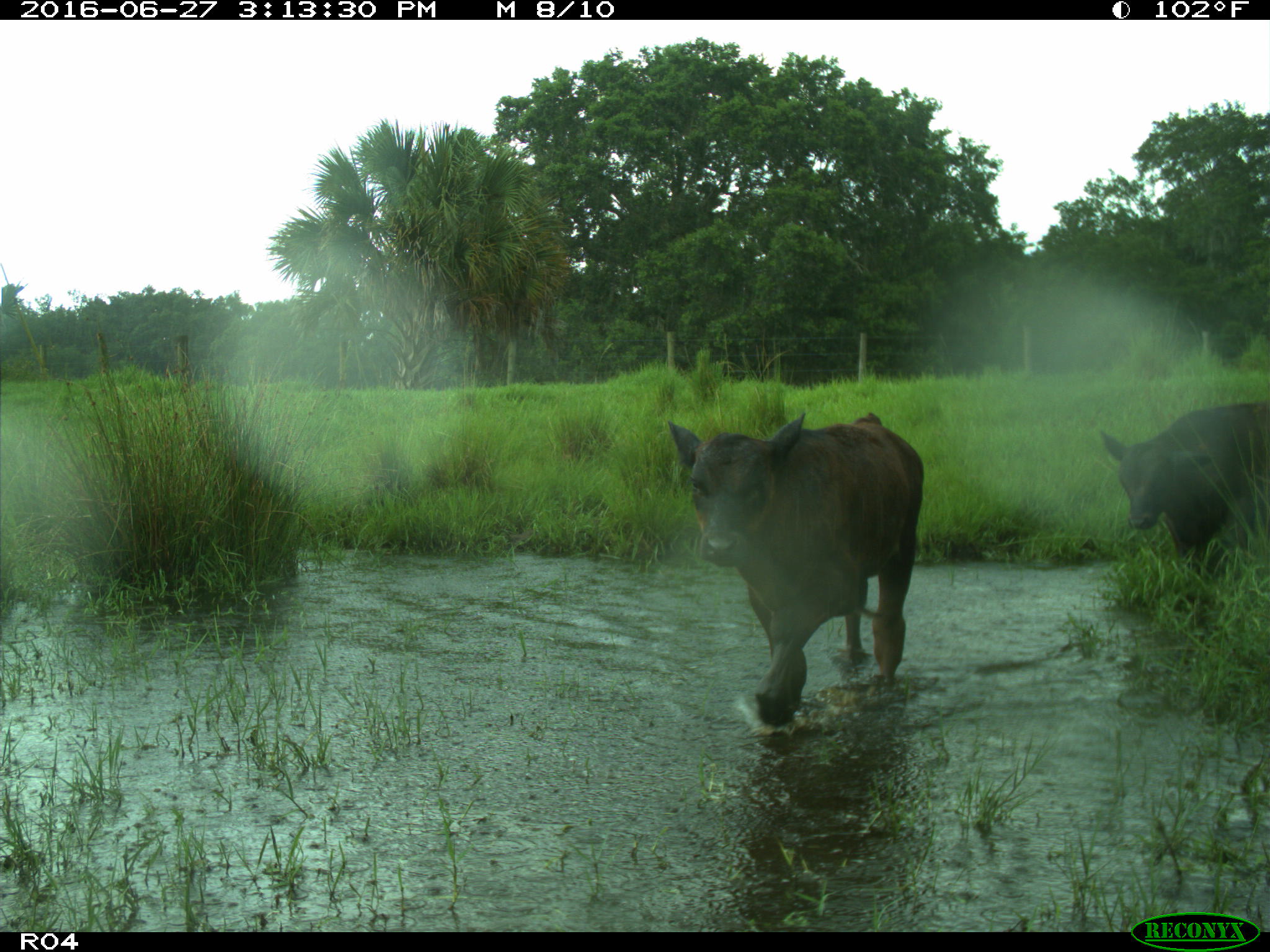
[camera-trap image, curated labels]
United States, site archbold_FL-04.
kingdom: Animalia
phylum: Chordata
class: Mammalia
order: Artiodactyla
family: Bovidae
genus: Bos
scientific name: Bos taurus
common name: domestic cow